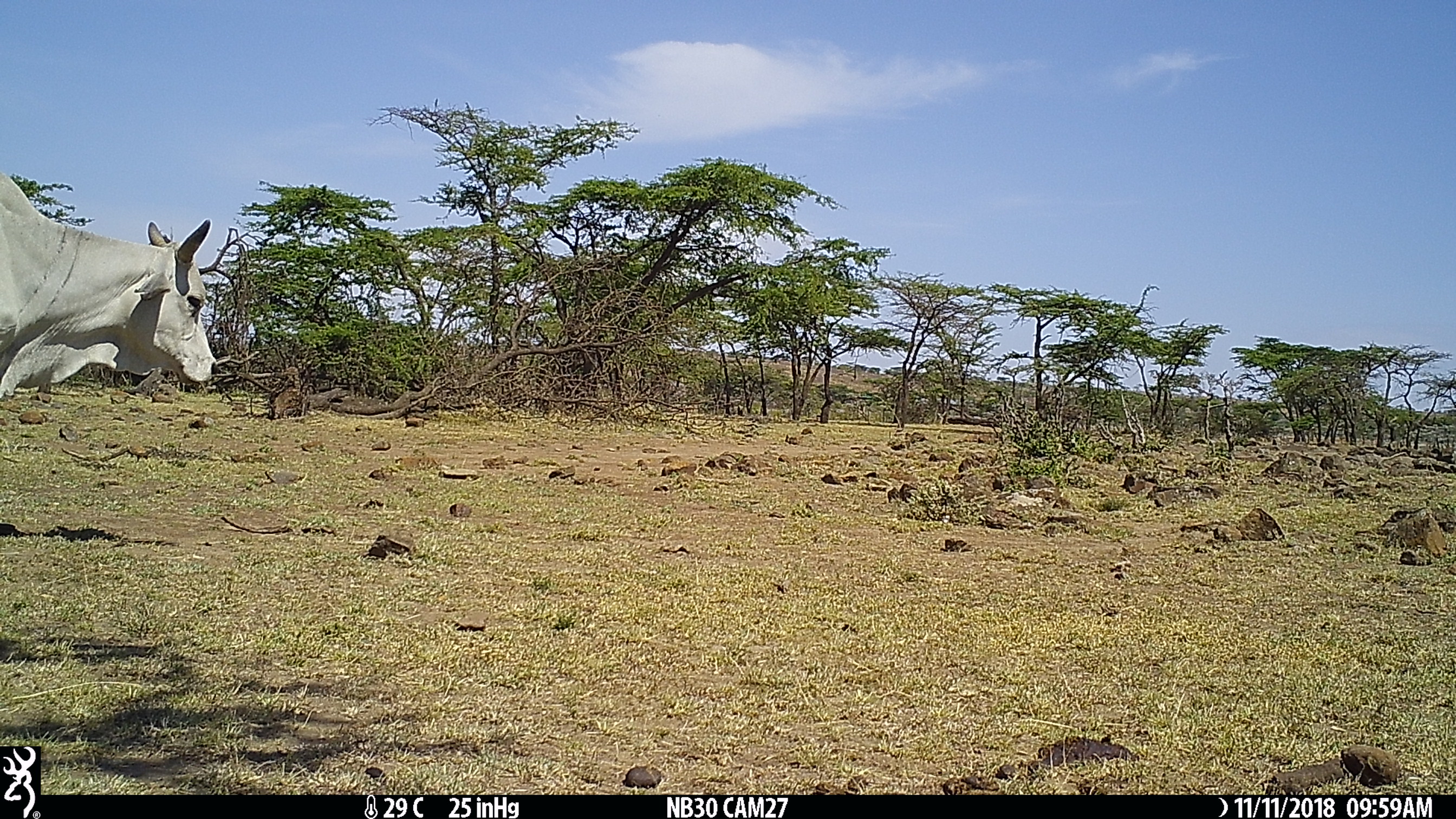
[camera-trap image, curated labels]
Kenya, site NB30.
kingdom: Animalia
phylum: Chordata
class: Mammalia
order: Artiodactyla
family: Bovidae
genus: Bos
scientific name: Bos taurus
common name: cattle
Cattle (Bos taurus).